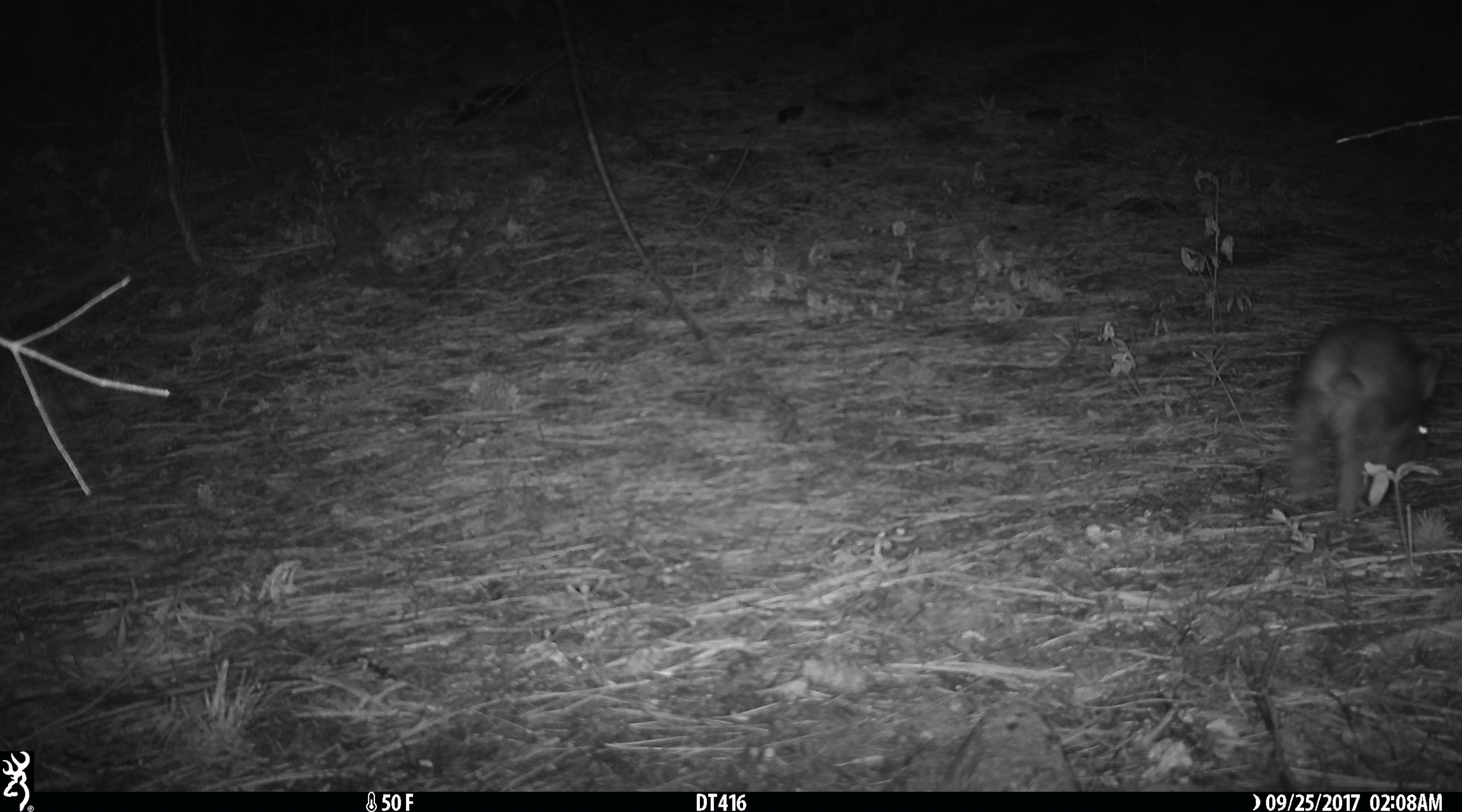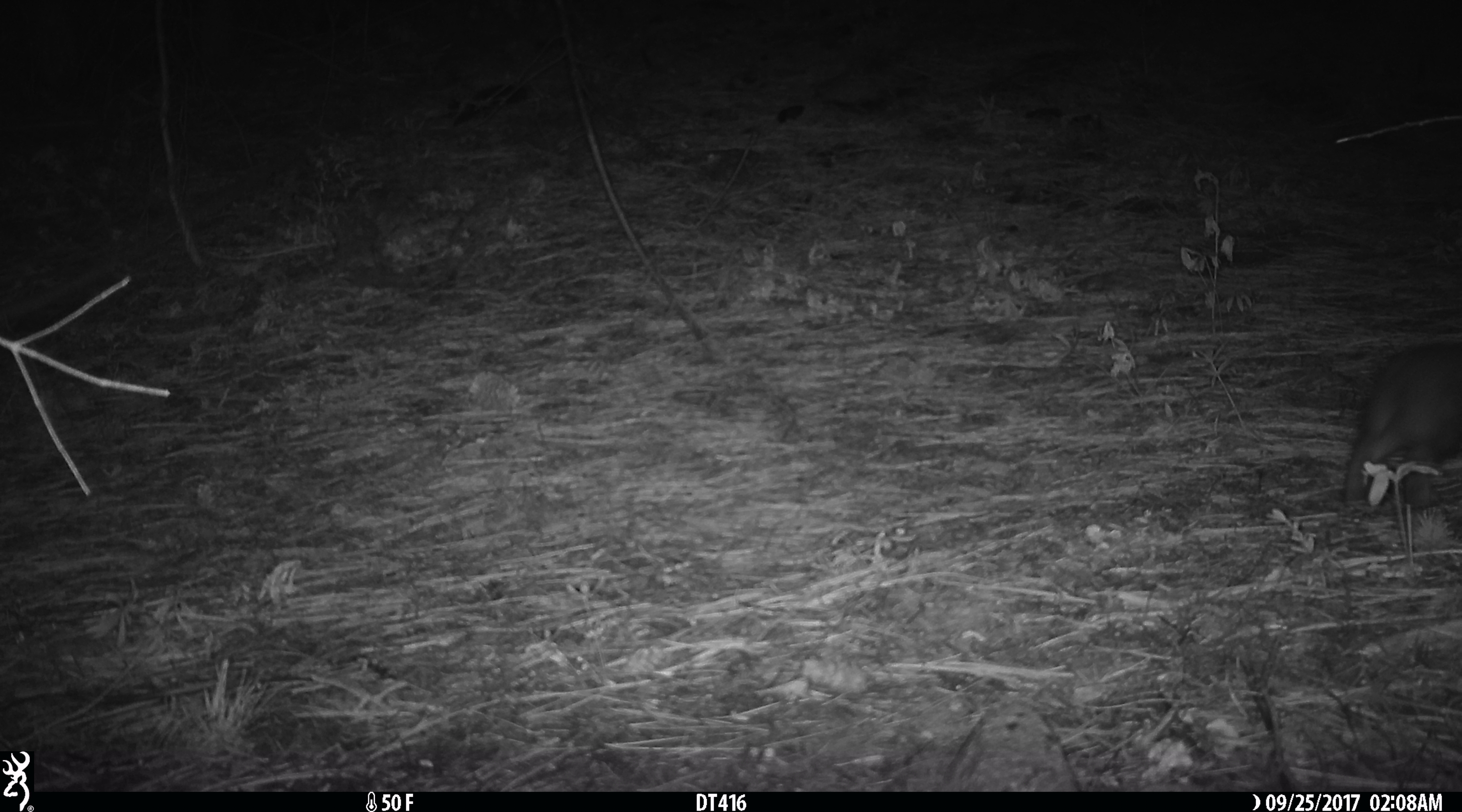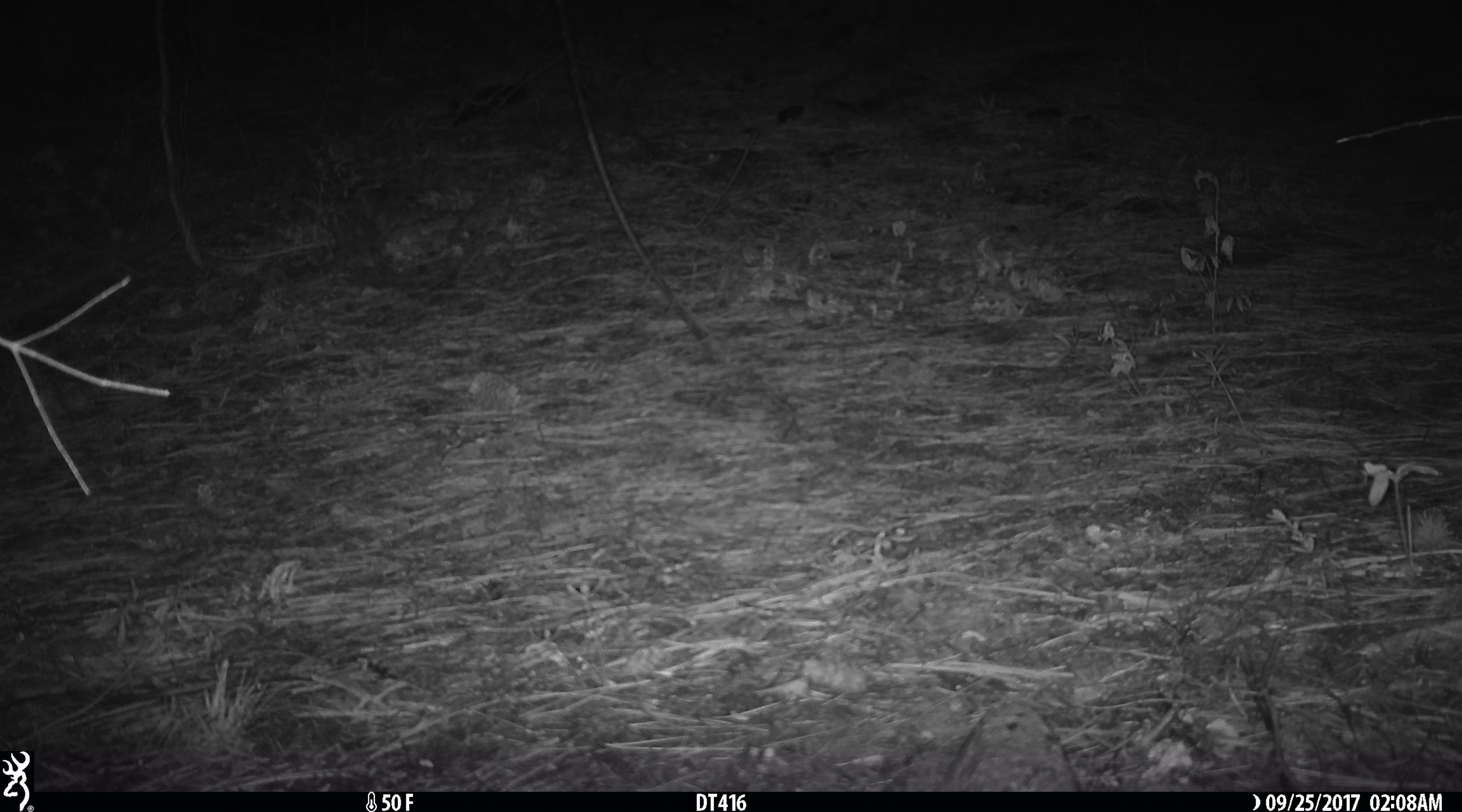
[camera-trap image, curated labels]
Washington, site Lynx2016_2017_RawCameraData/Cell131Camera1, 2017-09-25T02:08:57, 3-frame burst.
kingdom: Animalia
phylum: Chordata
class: Mammalia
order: Lagomorpha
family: Leporidae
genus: Lepus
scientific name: Lepus americanus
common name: snowshoe hare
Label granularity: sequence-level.